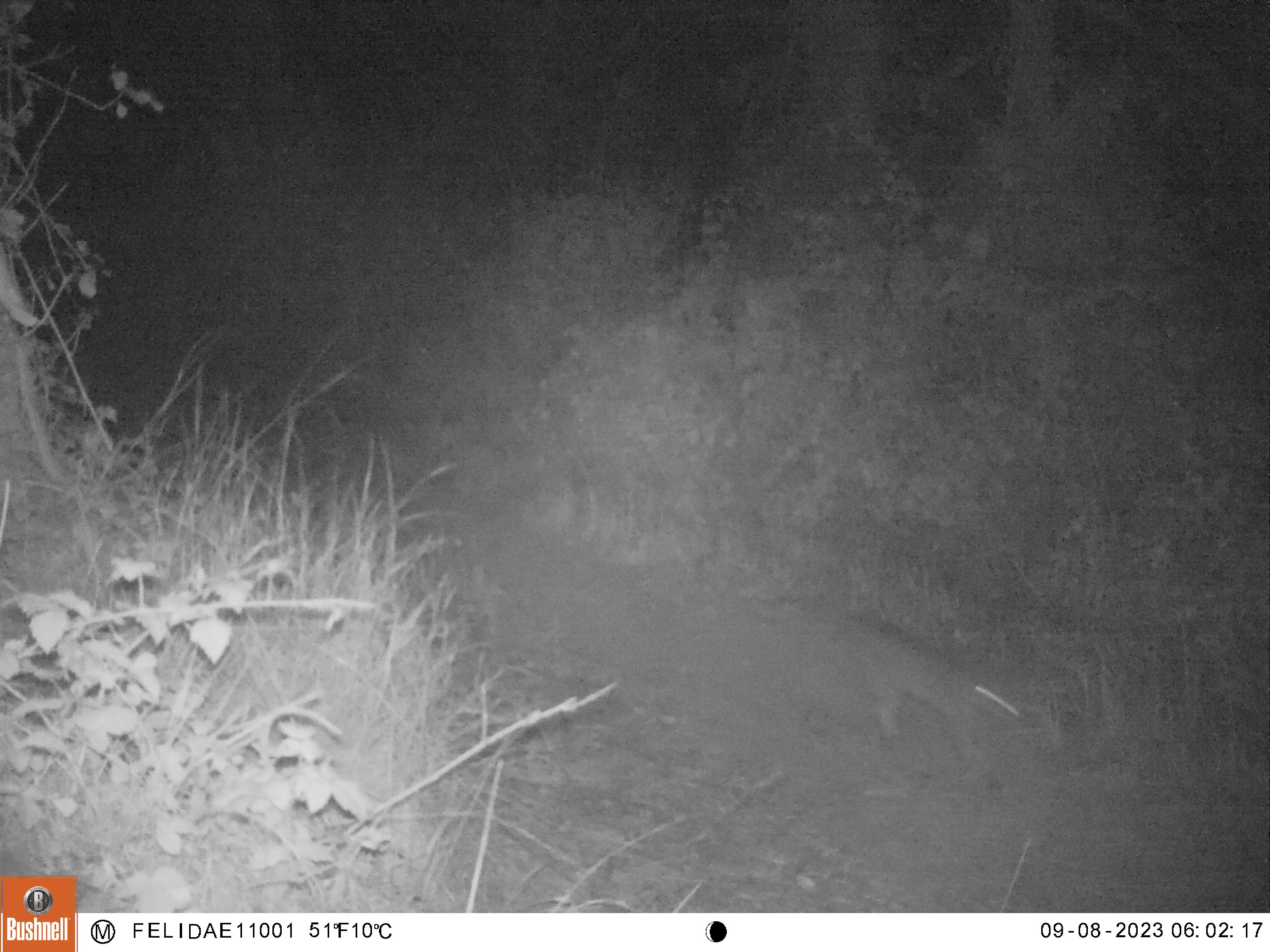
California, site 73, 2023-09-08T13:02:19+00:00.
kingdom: Animalia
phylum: Chordata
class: Mammalia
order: Carnivora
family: Felidae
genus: Lynx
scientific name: Lynx rufus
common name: bobcat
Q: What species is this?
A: Bobcat (Lynx rufus).